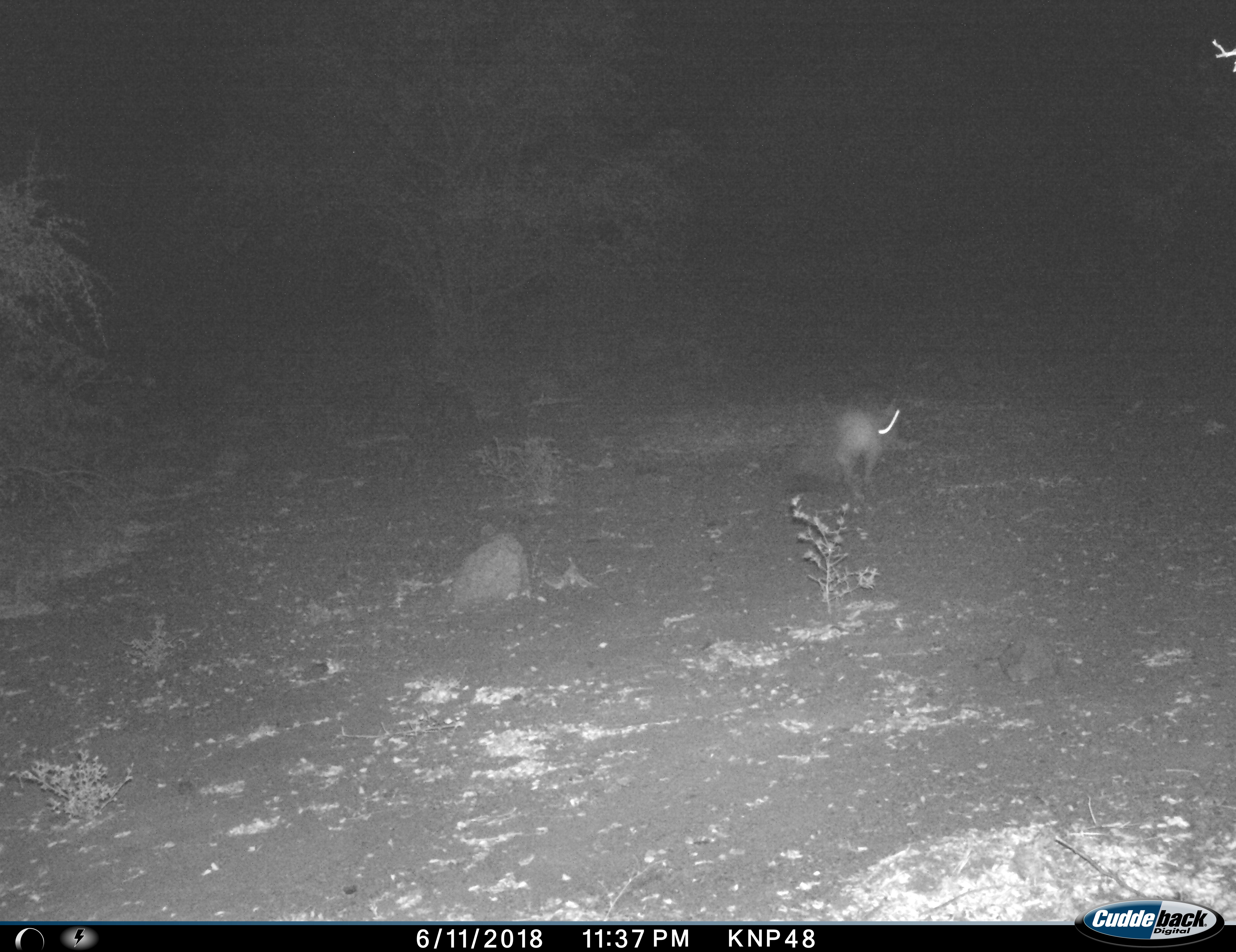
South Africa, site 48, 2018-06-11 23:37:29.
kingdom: Animalia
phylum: Chordata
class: Mammalia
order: Artiodactyla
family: Suidae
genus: Phacochoerus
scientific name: Phacochoerus africanus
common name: warthog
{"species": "warthog (Phacochoerus africanus)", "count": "1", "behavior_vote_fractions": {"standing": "0%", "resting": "0%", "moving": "100%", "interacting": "0%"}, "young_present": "0%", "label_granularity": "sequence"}